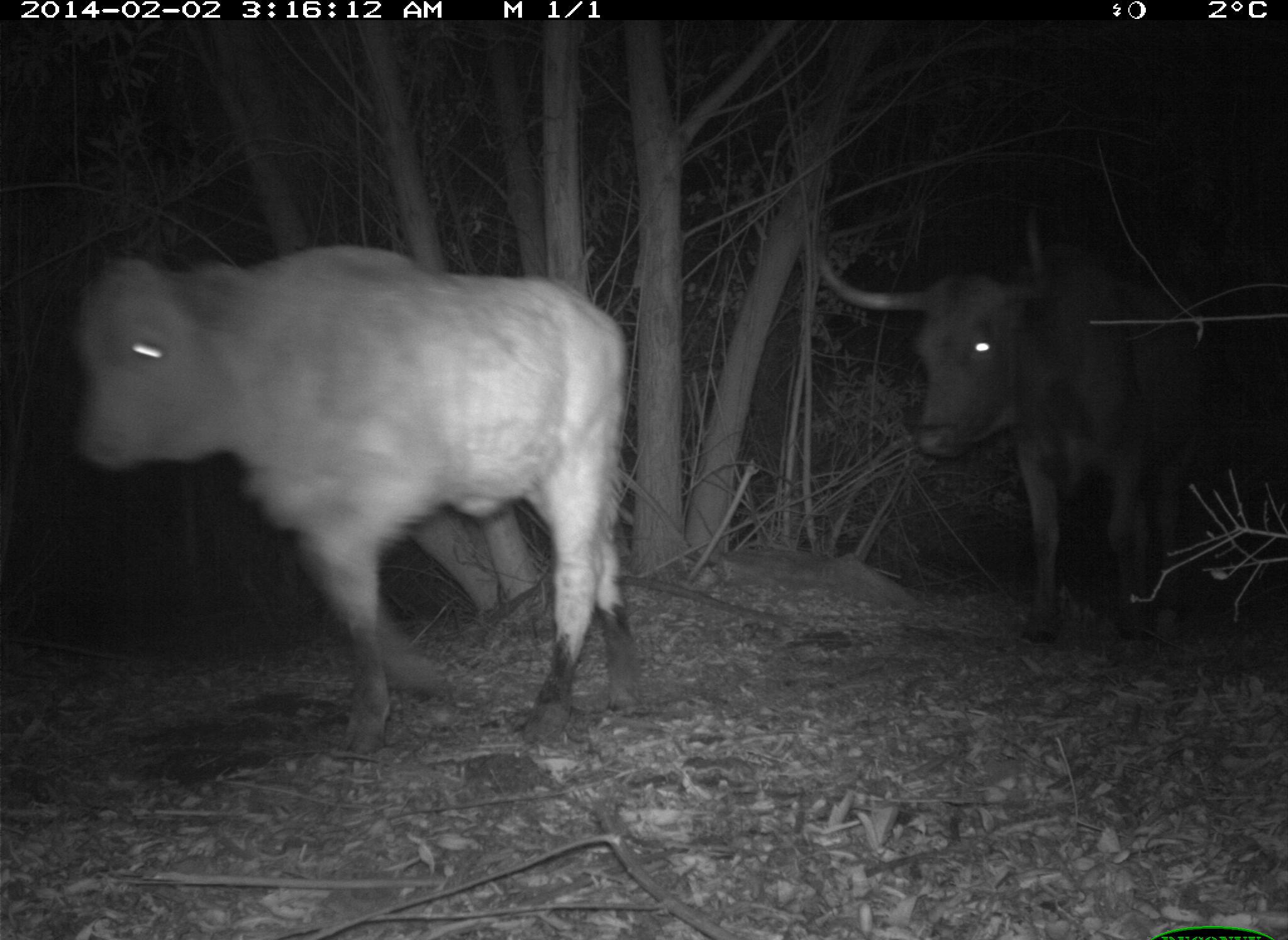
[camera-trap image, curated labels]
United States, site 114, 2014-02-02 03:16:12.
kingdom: Animalia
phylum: Chordata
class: Mammalia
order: Artiodactyla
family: Bovidae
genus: Bos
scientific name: Bos taurus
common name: cow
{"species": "cow (Bos taurus)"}